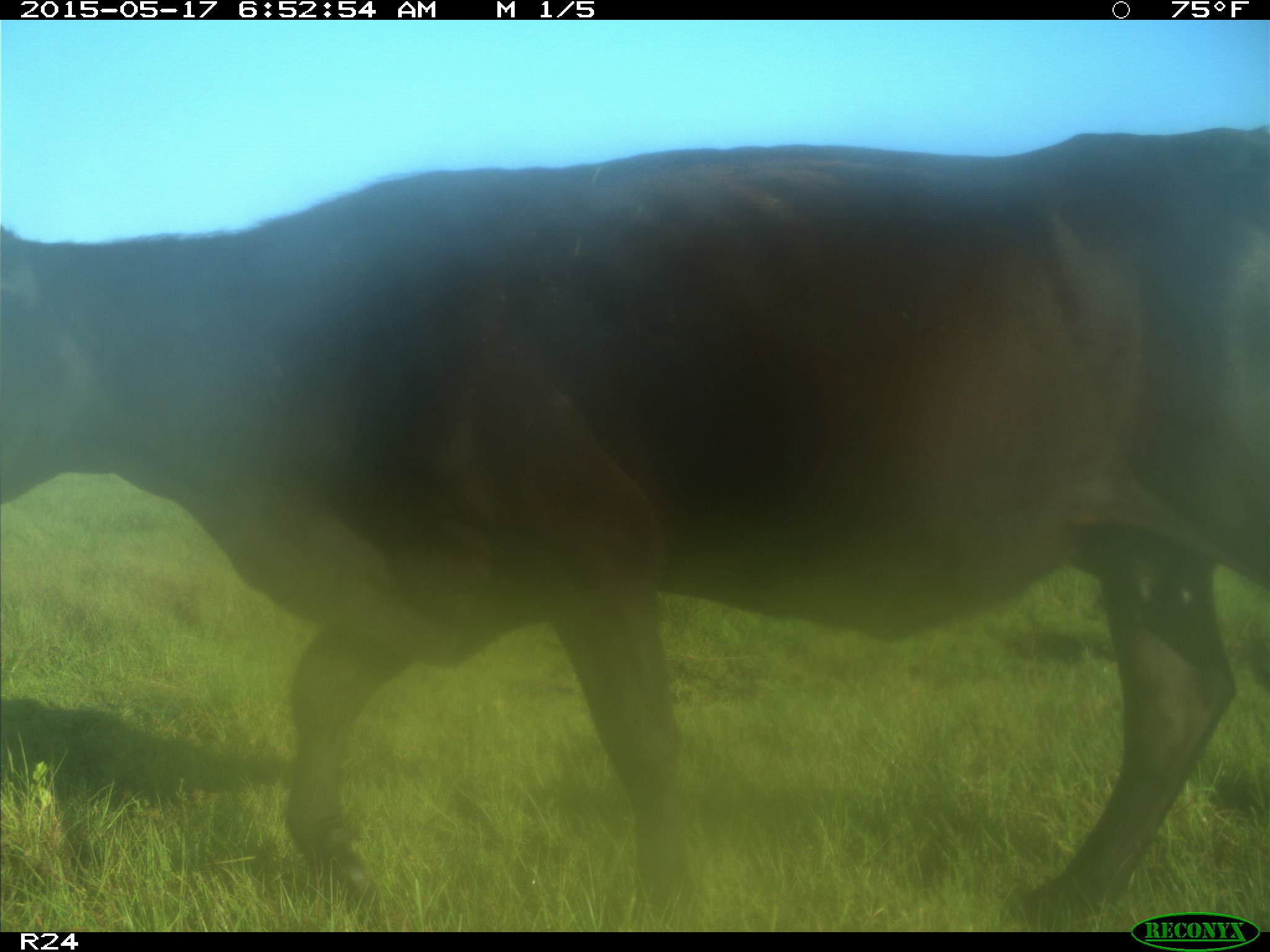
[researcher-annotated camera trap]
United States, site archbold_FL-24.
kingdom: Animalia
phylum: Chordata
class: Mammalia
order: Artiodactyla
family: Bovidae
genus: Bos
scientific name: Bos taurus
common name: domestic cow